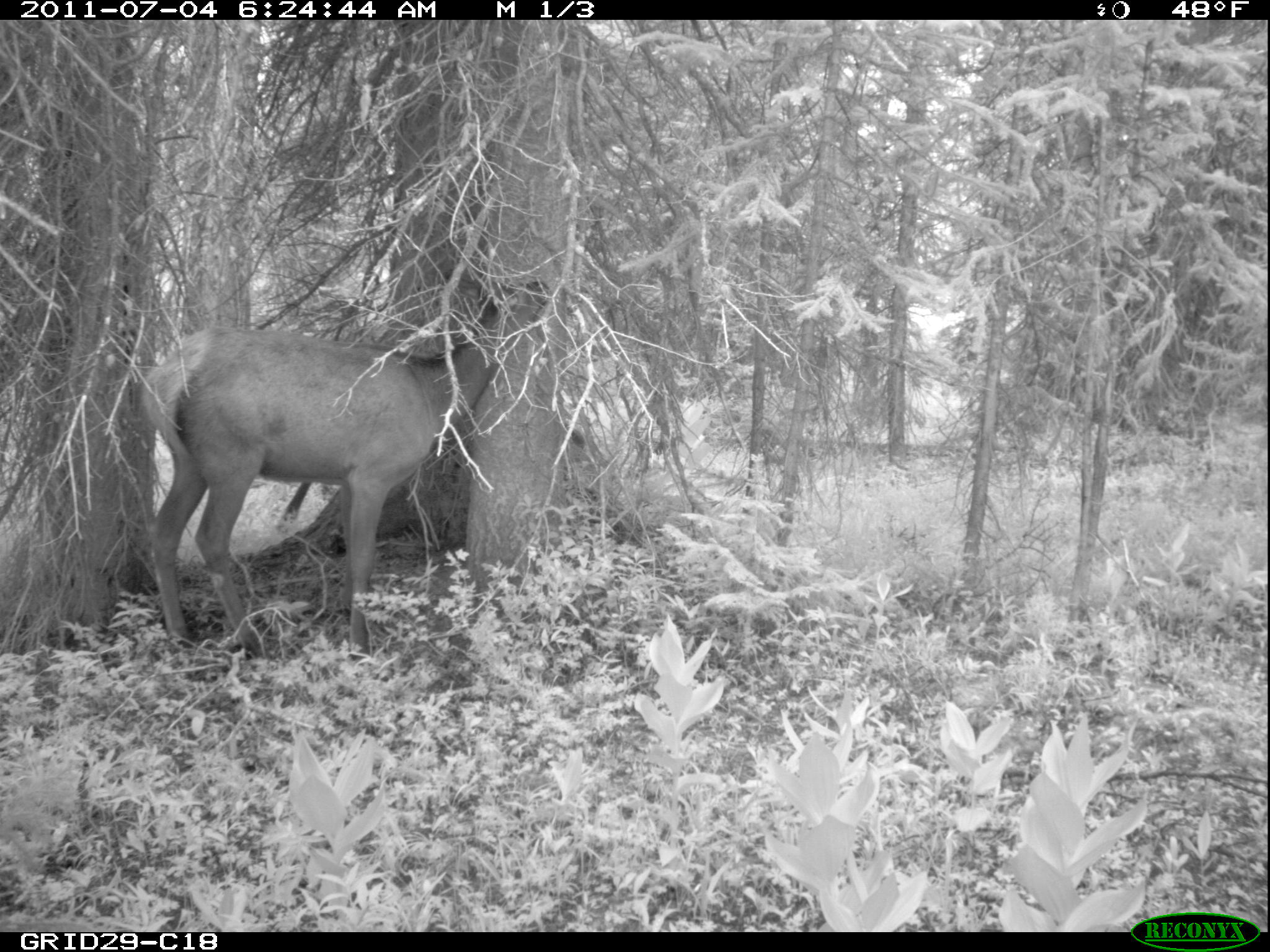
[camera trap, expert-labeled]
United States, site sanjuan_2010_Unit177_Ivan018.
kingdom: Animalia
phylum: Chordata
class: Mammalia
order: Artiodactyla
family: Cervidae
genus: Cervus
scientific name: Cervus elaphus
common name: red deer